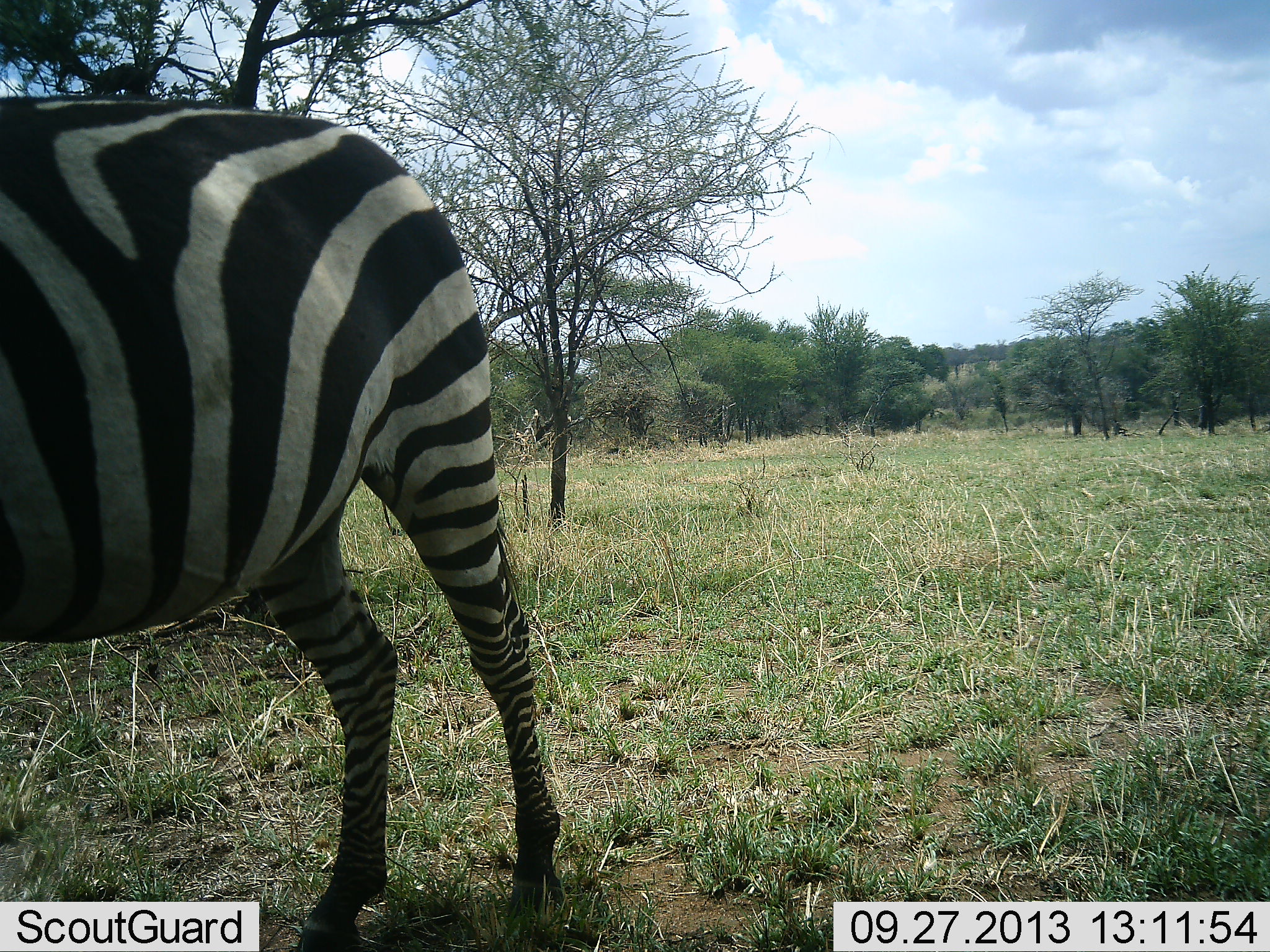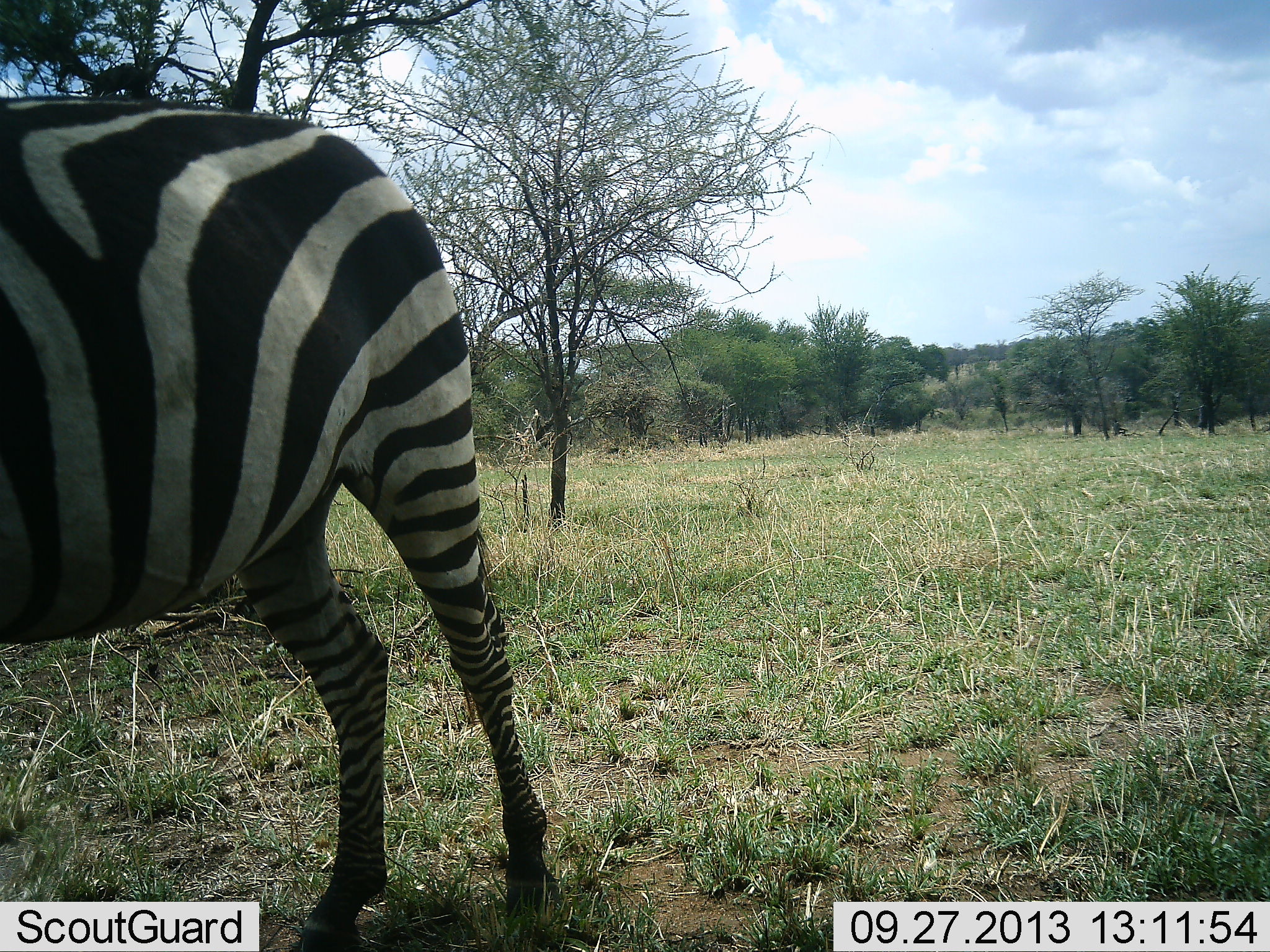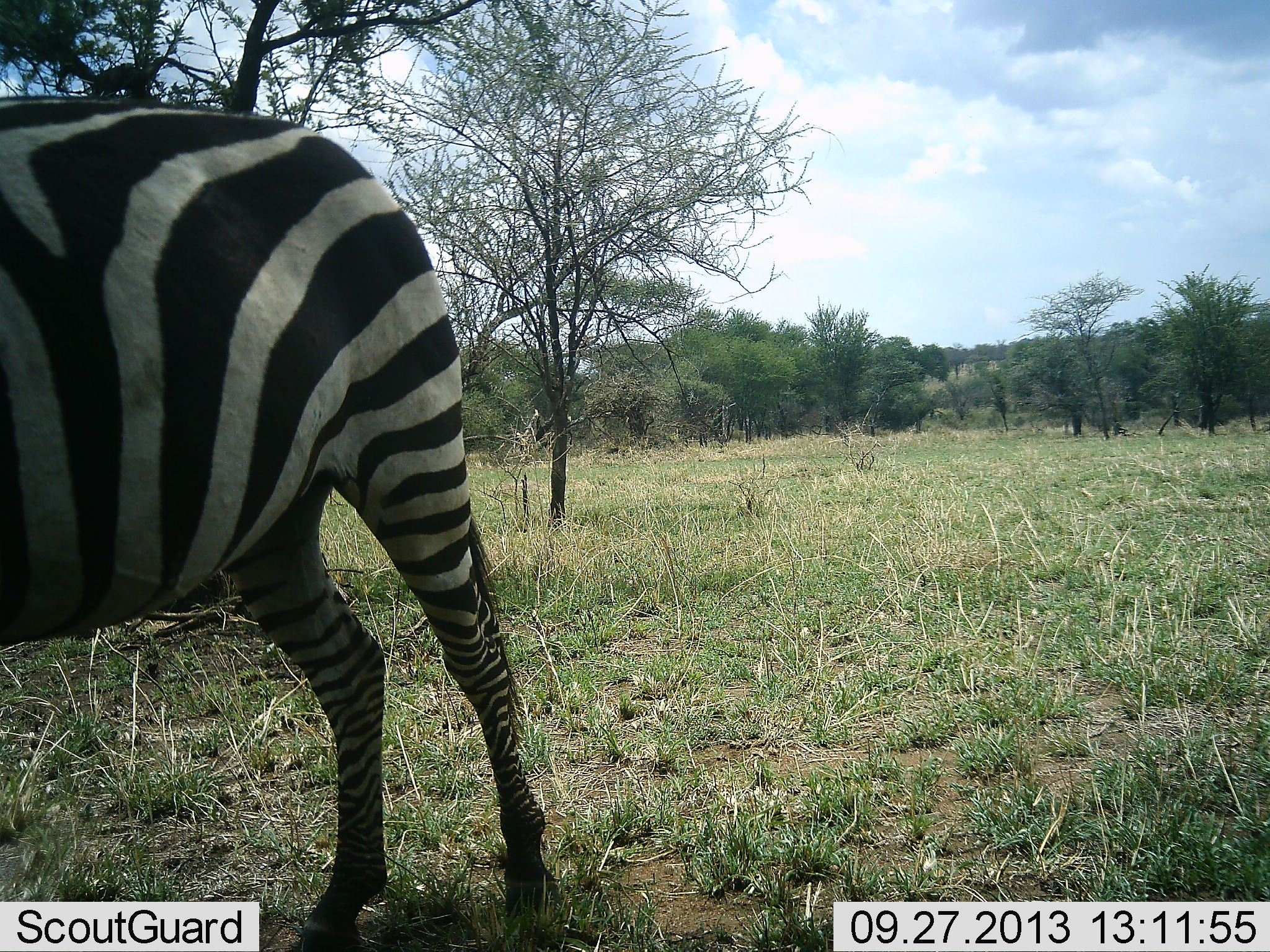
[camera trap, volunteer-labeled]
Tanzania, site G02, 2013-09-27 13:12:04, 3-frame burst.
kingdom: Animalia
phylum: Chordata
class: Mammalia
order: Perissodactyla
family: Equidae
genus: Equus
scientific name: Equus quagga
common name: plains zebra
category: zebra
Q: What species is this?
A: Zebra (plains zebra) (Equus quagga).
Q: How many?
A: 1.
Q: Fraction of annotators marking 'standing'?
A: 90%.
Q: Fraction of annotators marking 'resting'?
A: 10%.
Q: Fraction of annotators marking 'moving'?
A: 0%.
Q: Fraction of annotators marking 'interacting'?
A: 0%.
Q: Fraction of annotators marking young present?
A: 0%.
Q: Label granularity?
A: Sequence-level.